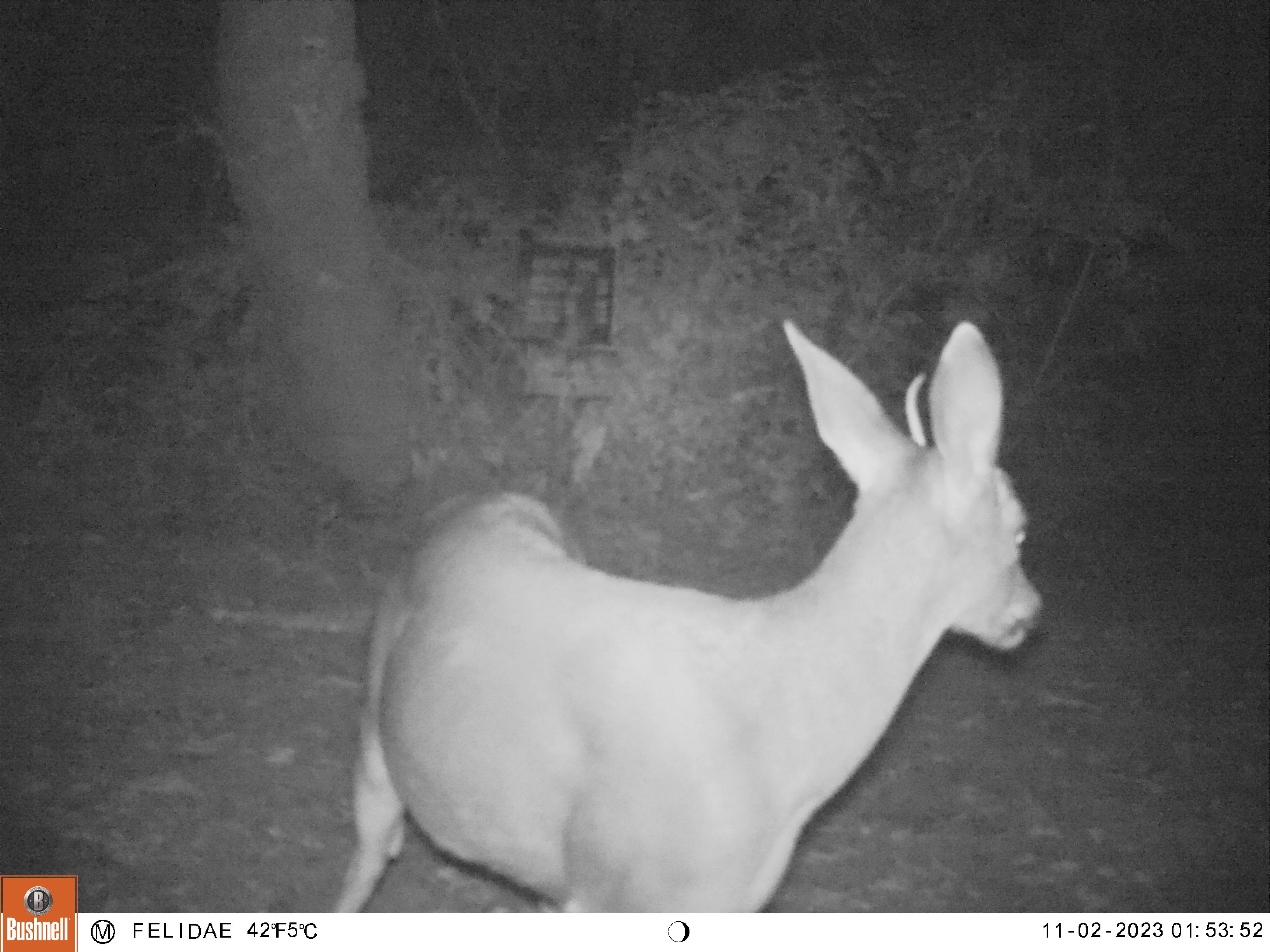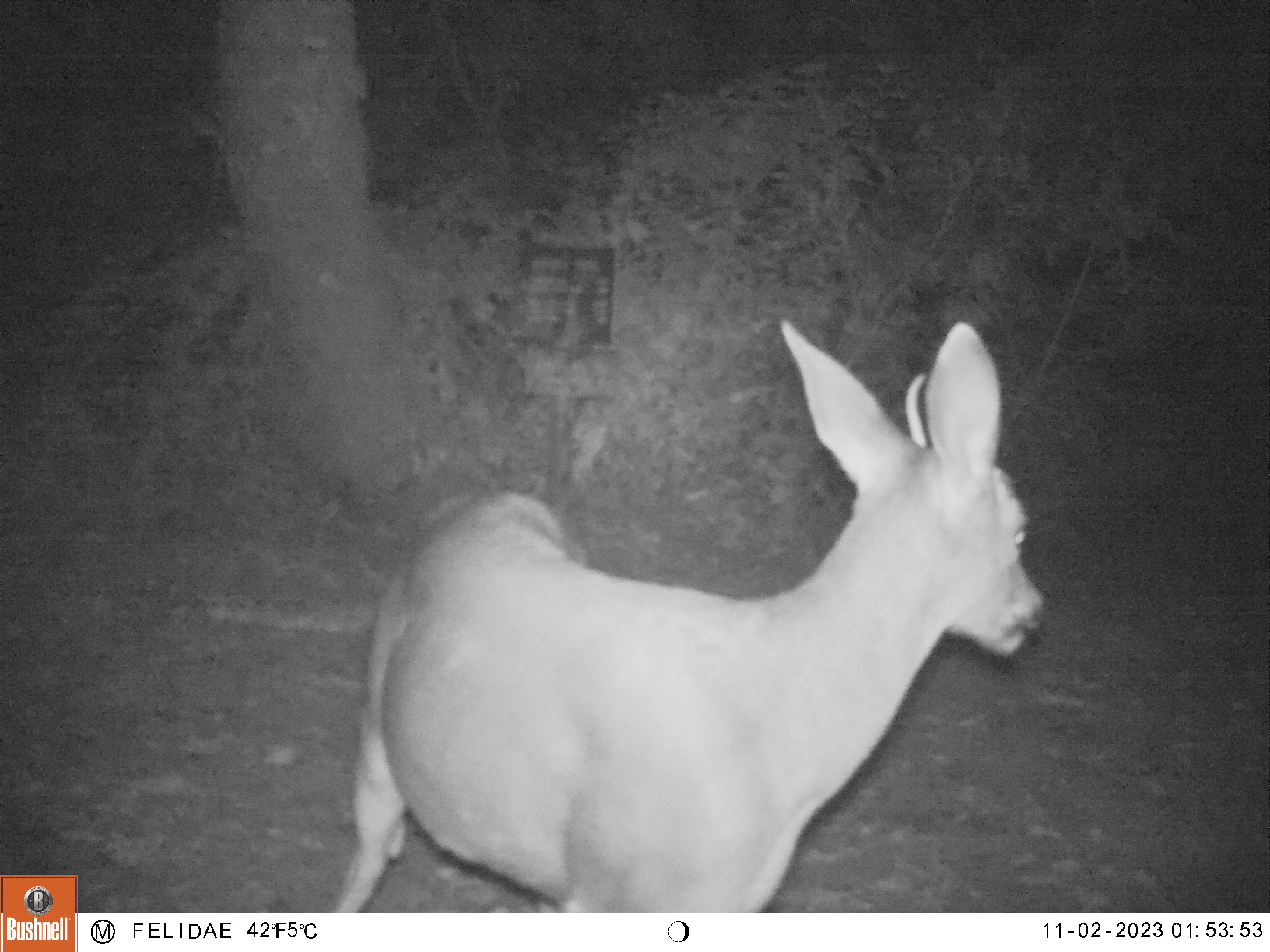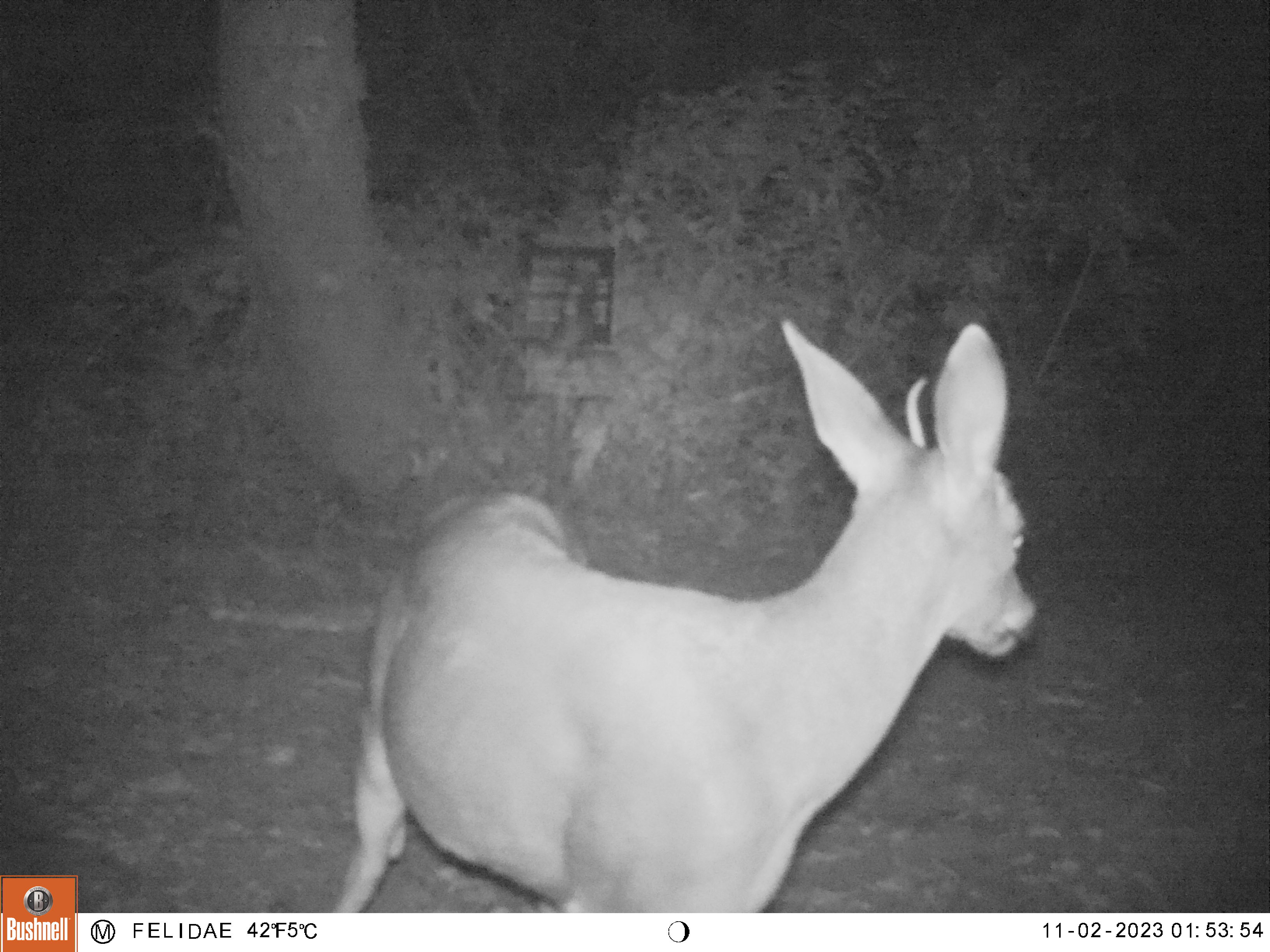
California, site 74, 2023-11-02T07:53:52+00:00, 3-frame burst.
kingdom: Animalia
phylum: Chordata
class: Mammalia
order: Artiodactyla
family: Cervidae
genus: Odocoileus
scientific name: Odocoileus hemionus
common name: mule deer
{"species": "mule deer (Odocoileus hemionus)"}